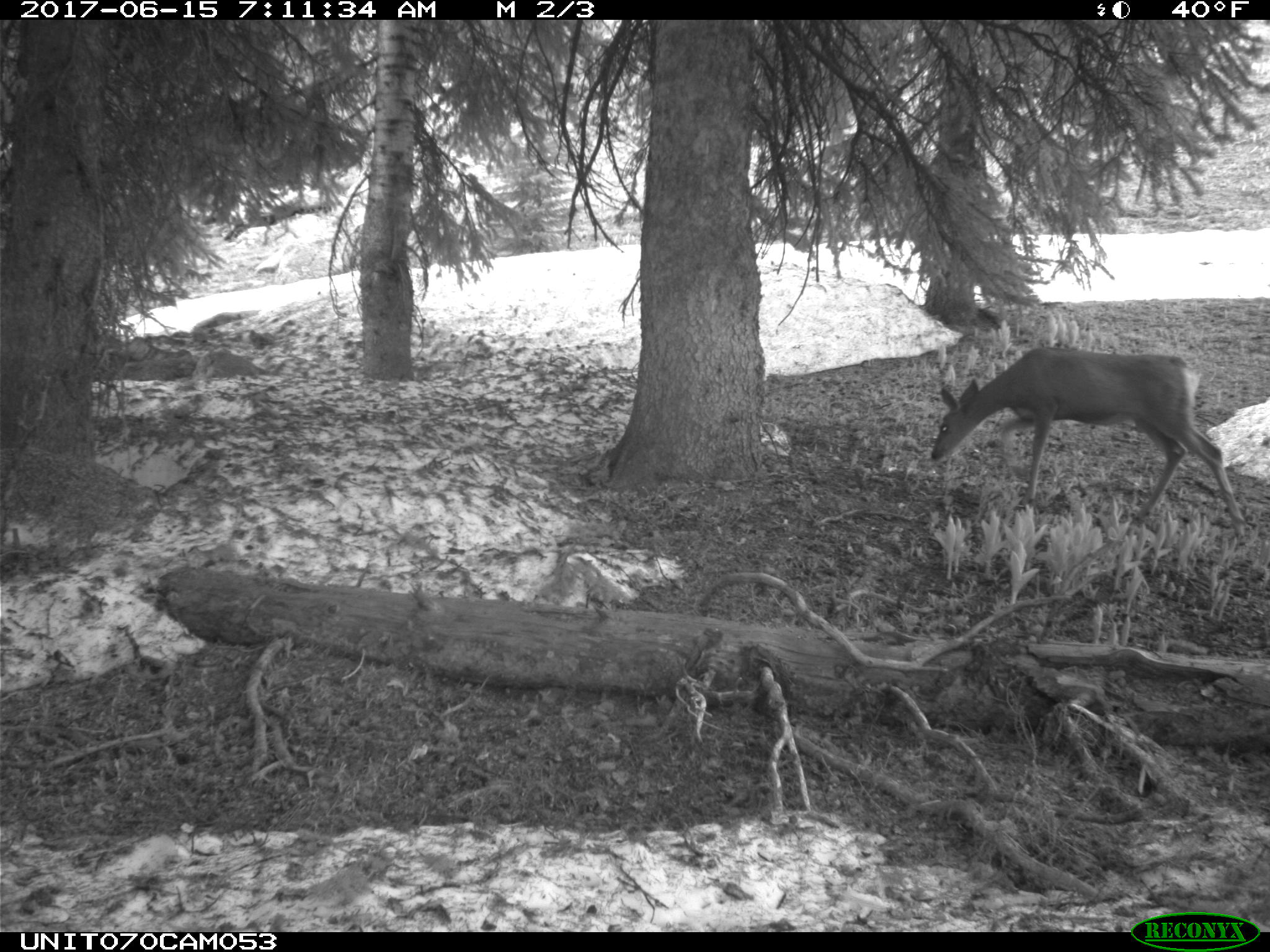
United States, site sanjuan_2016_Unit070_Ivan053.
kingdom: Animalia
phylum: Chordata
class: Mammalia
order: Artiodactyla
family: Cervidae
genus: Odocoileus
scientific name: Odocoileus hemionus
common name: mule deer